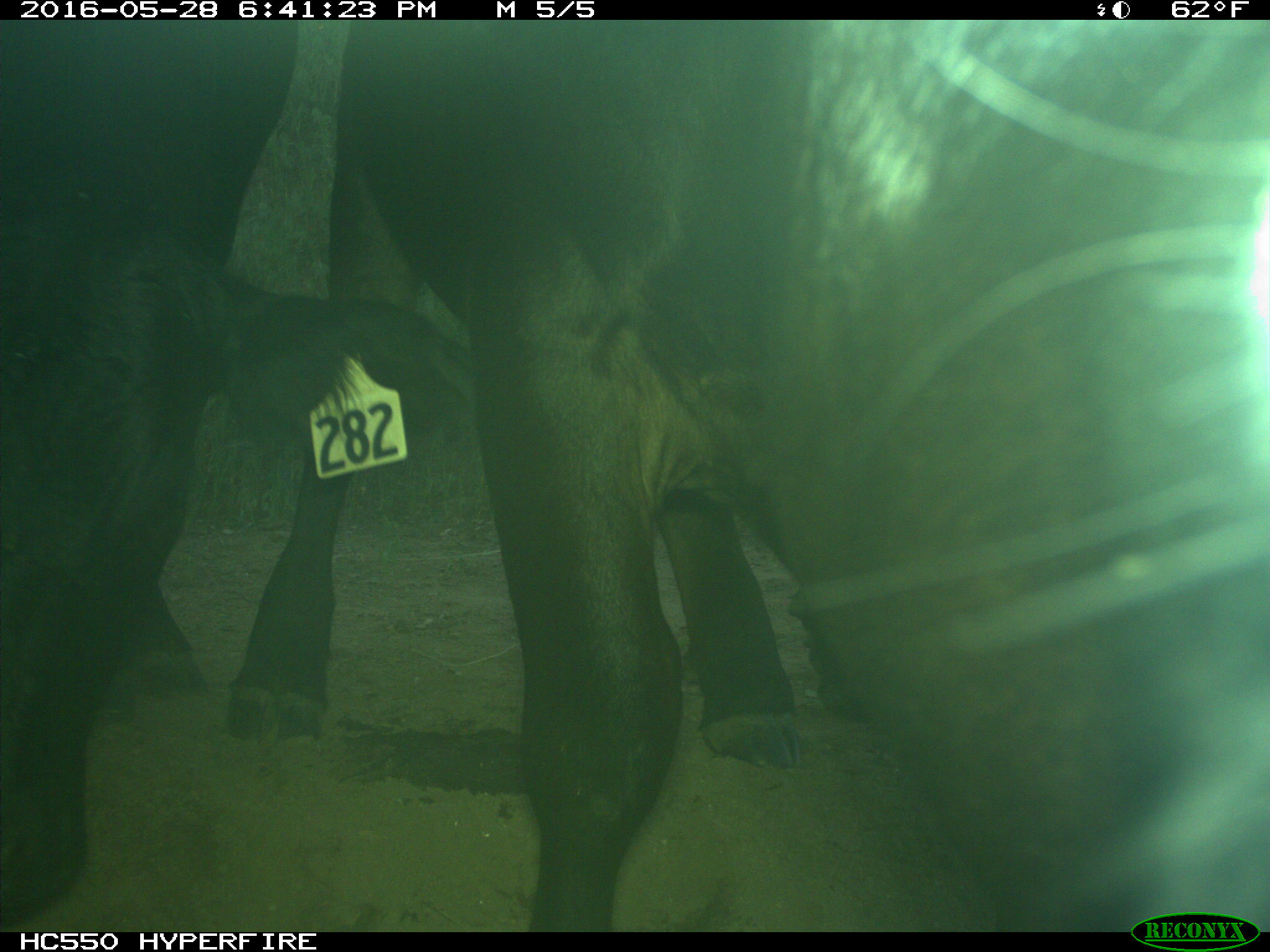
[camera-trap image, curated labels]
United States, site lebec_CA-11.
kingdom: Animalia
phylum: Chordata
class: Mammalia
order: Artiodactyla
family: Bovidae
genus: Bos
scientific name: Bos taurus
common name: domestic cow